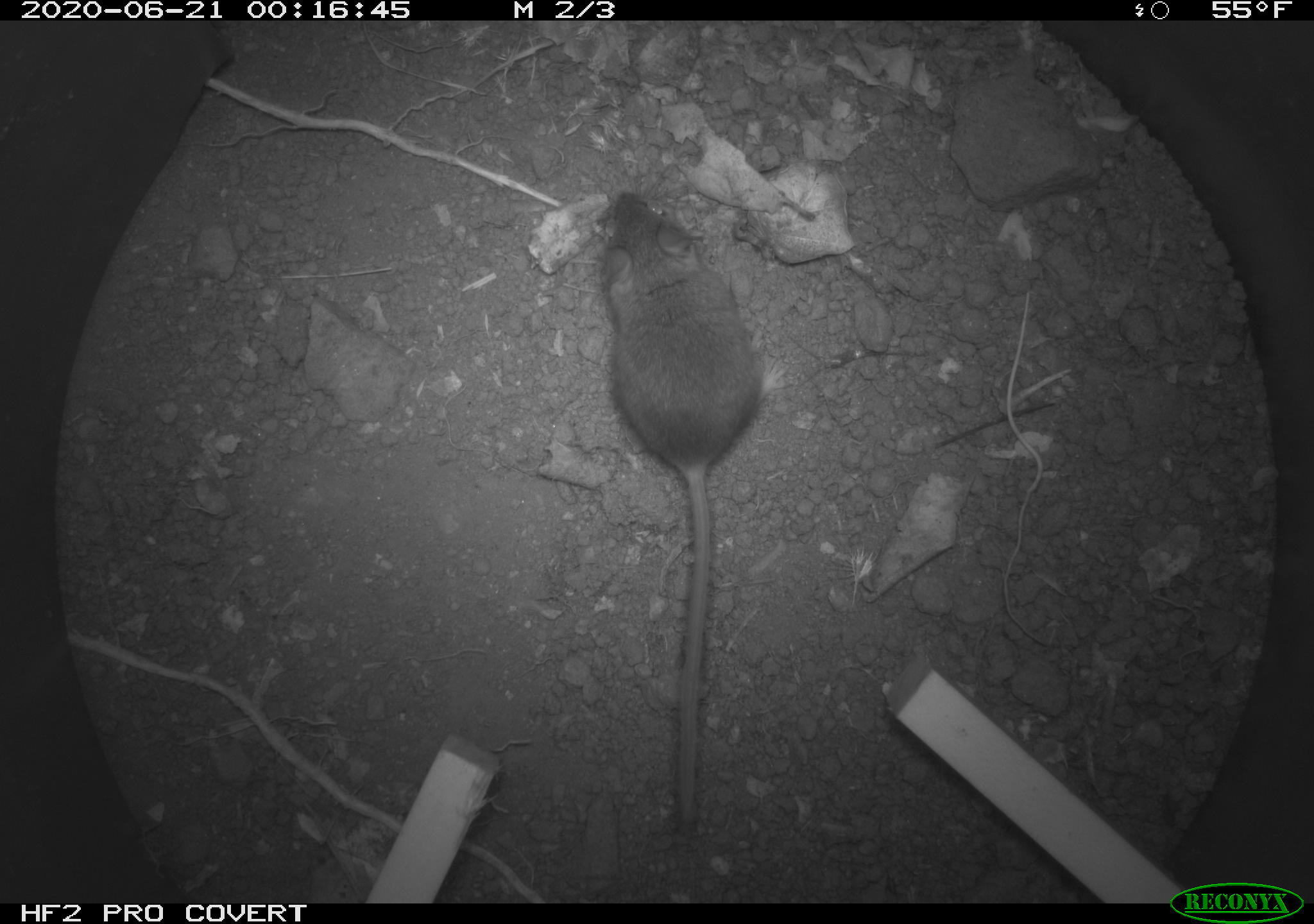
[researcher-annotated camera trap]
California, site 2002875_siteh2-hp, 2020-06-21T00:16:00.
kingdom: Animalia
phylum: Chordata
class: Mammalia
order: Rodentia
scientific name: Rodentia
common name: mouse species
Mouse species (Rodentia).